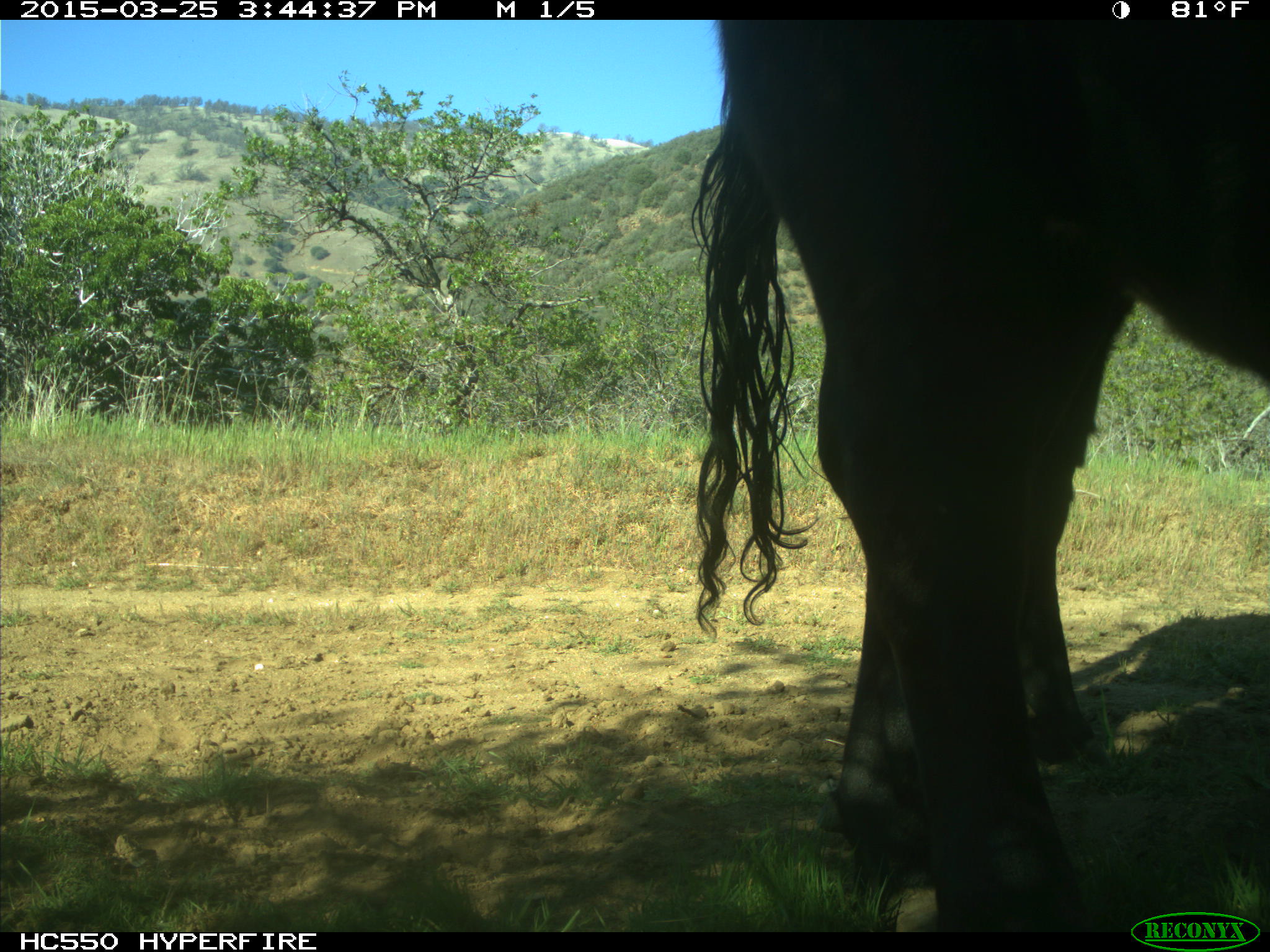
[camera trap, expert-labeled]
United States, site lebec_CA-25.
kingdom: Animalia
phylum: Chordata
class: Mammalia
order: Artiodactyla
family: Bovidae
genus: Bos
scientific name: Bos taurus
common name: domestic cow